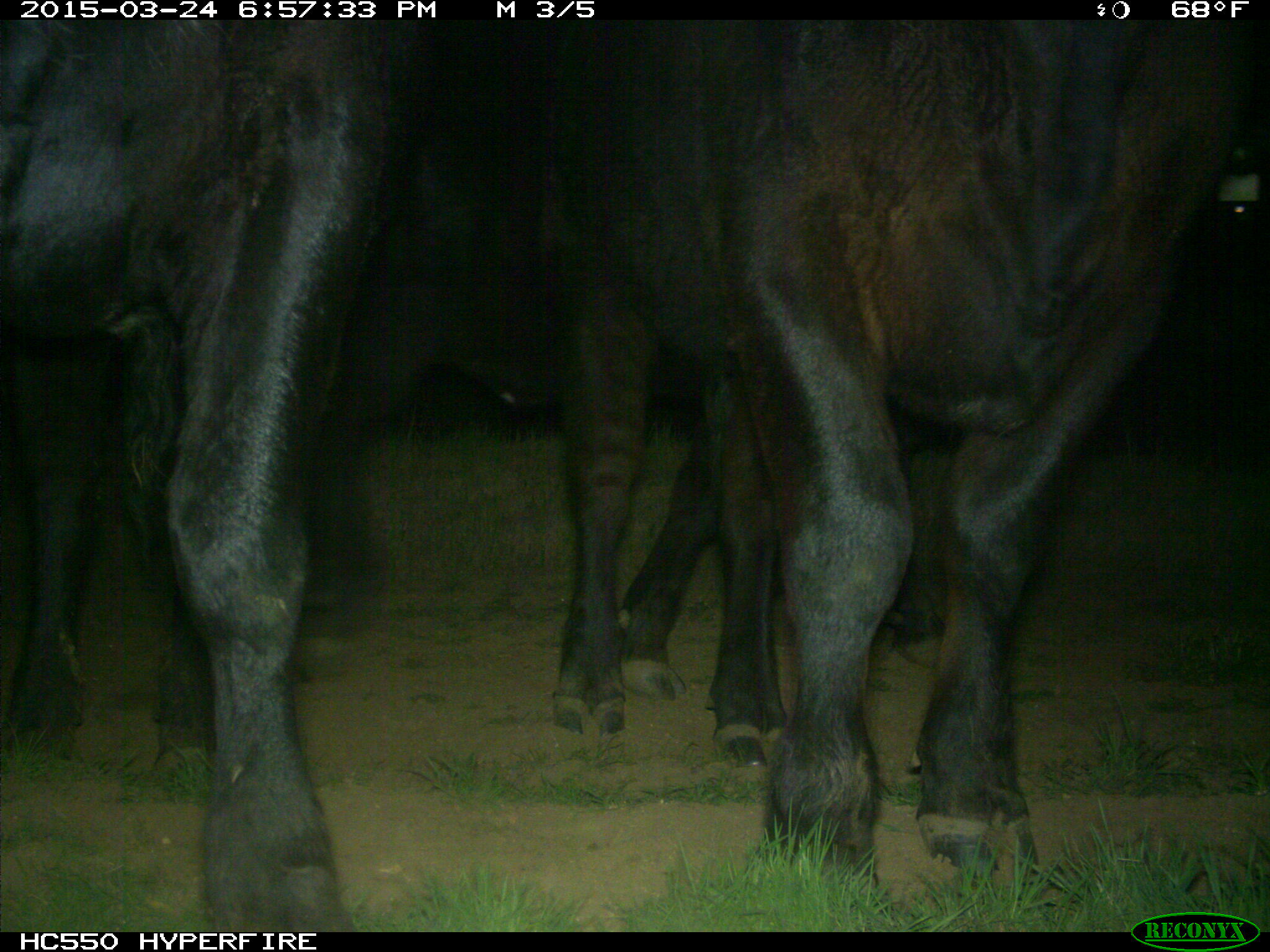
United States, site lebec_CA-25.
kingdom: Animalia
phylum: Chordata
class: Mammalia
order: Artiodactyla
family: Bovidae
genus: Bos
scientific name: Bos taurus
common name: domestic cow